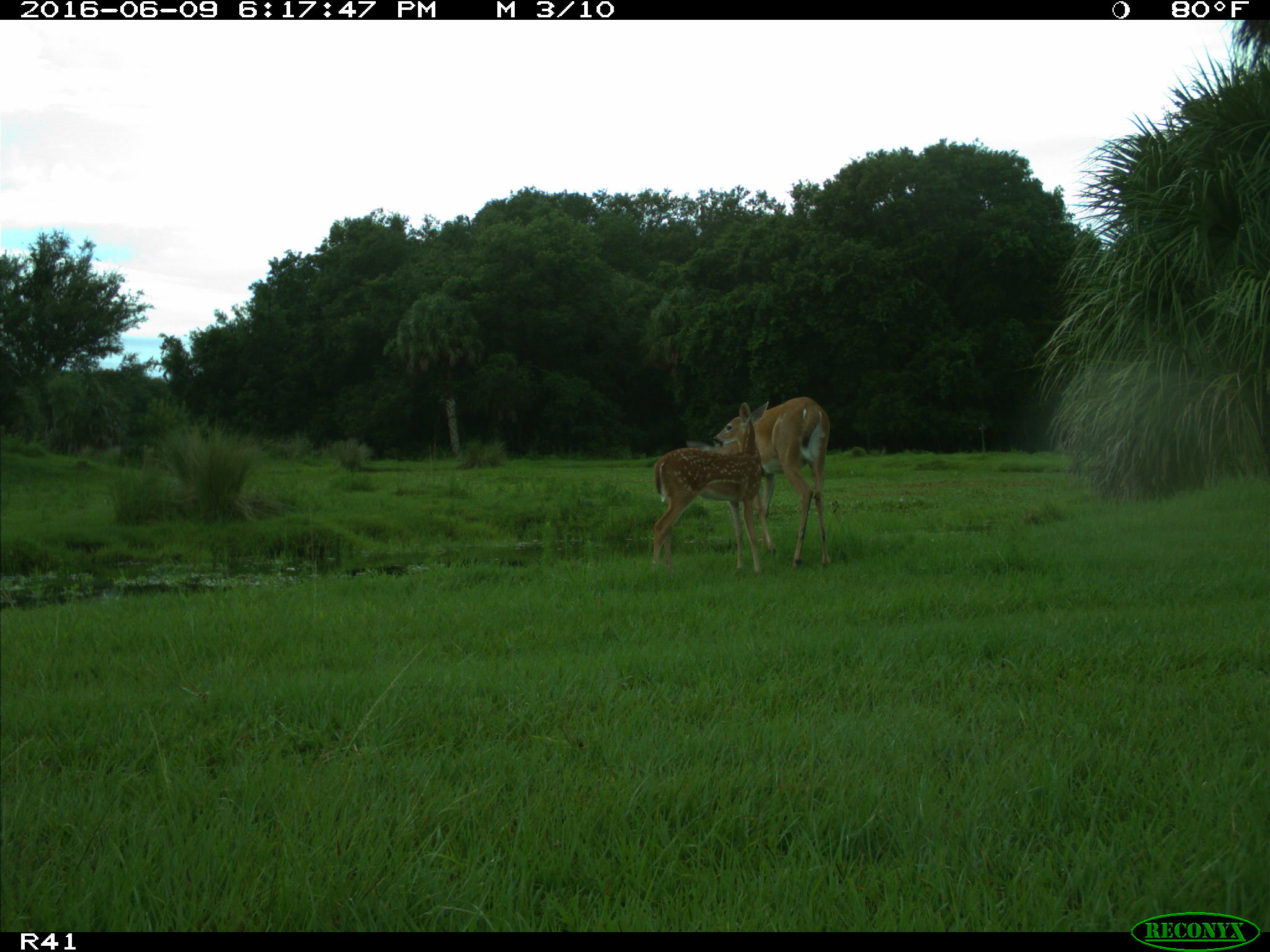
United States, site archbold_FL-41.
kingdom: Animalia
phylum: Chordata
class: Mammalia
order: Artiodactyla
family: Cervidae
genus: Odocoileus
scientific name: Odocoileus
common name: deer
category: unidentified deer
Unidentified deer (deer) (Odocoileus).